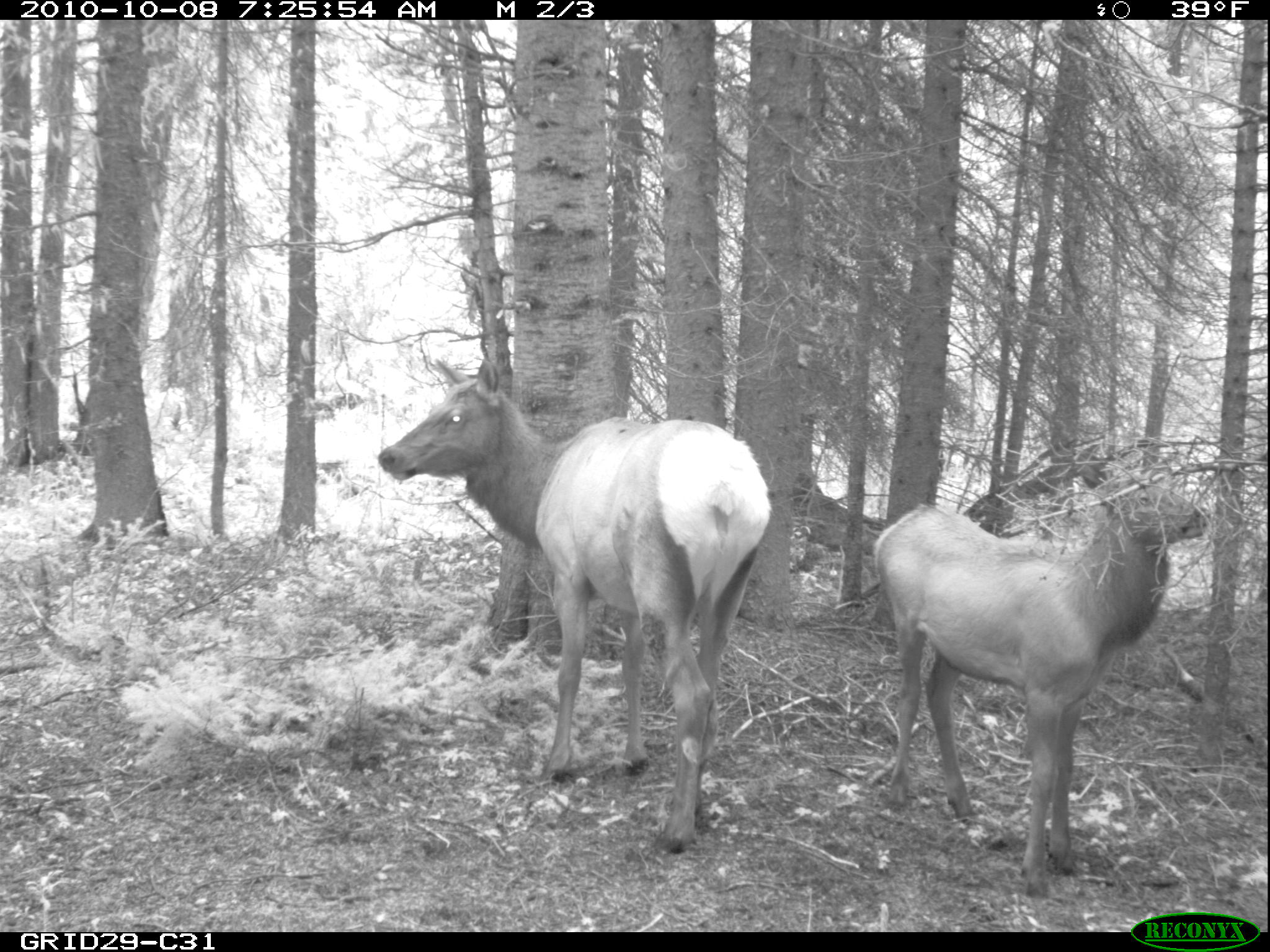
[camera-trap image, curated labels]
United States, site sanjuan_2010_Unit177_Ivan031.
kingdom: Animalia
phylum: Chordata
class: Mammalia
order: Artiodactyla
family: Cervidae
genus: Cervus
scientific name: Cervus elaphus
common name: red deer